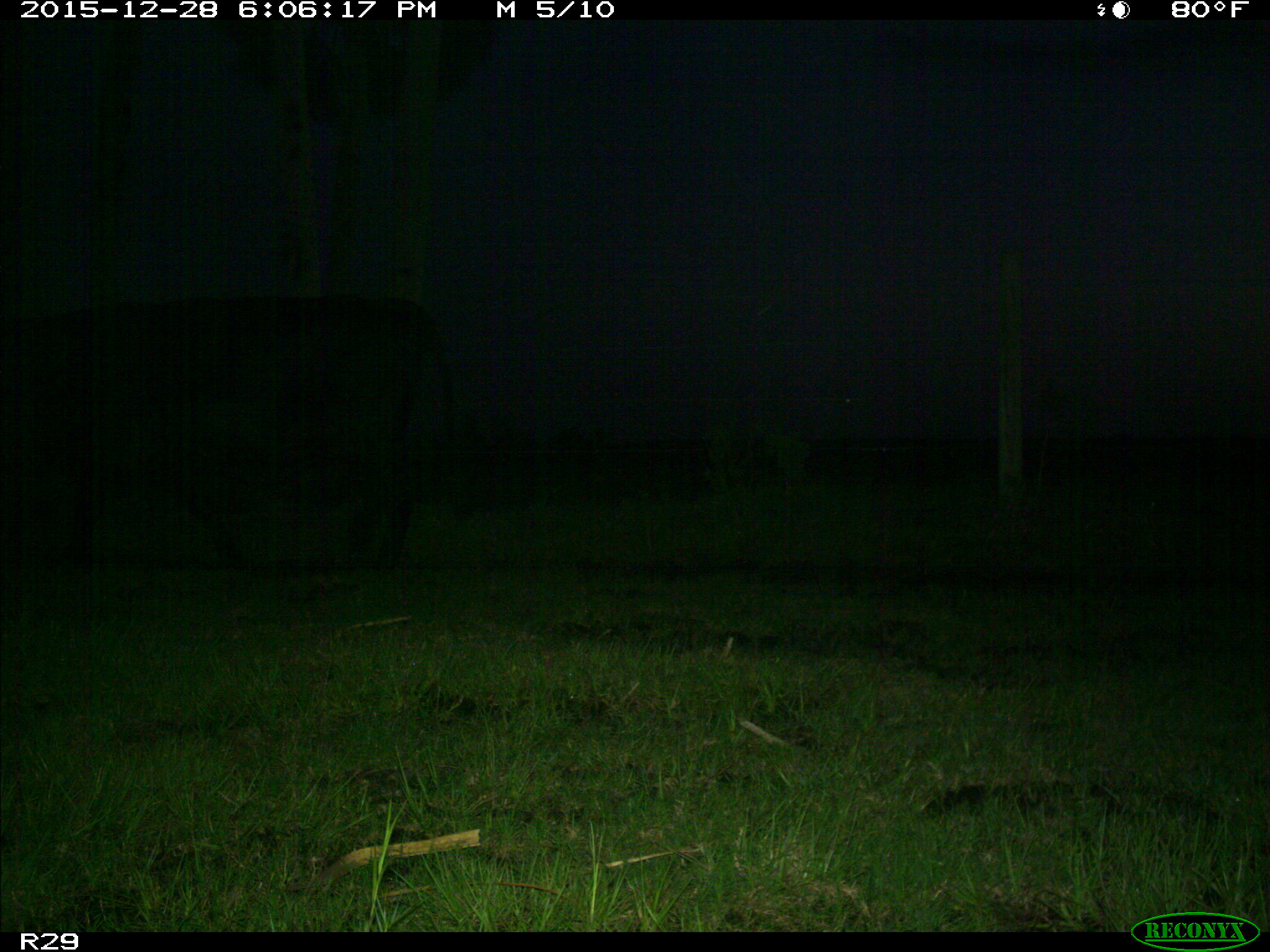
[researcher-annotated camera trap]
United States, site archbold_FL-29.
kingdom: Animalia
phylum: Chordata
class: Mammalia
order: Artiodactyla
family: Bovidae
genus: Bos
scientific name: Bos taurus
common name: domestic cow